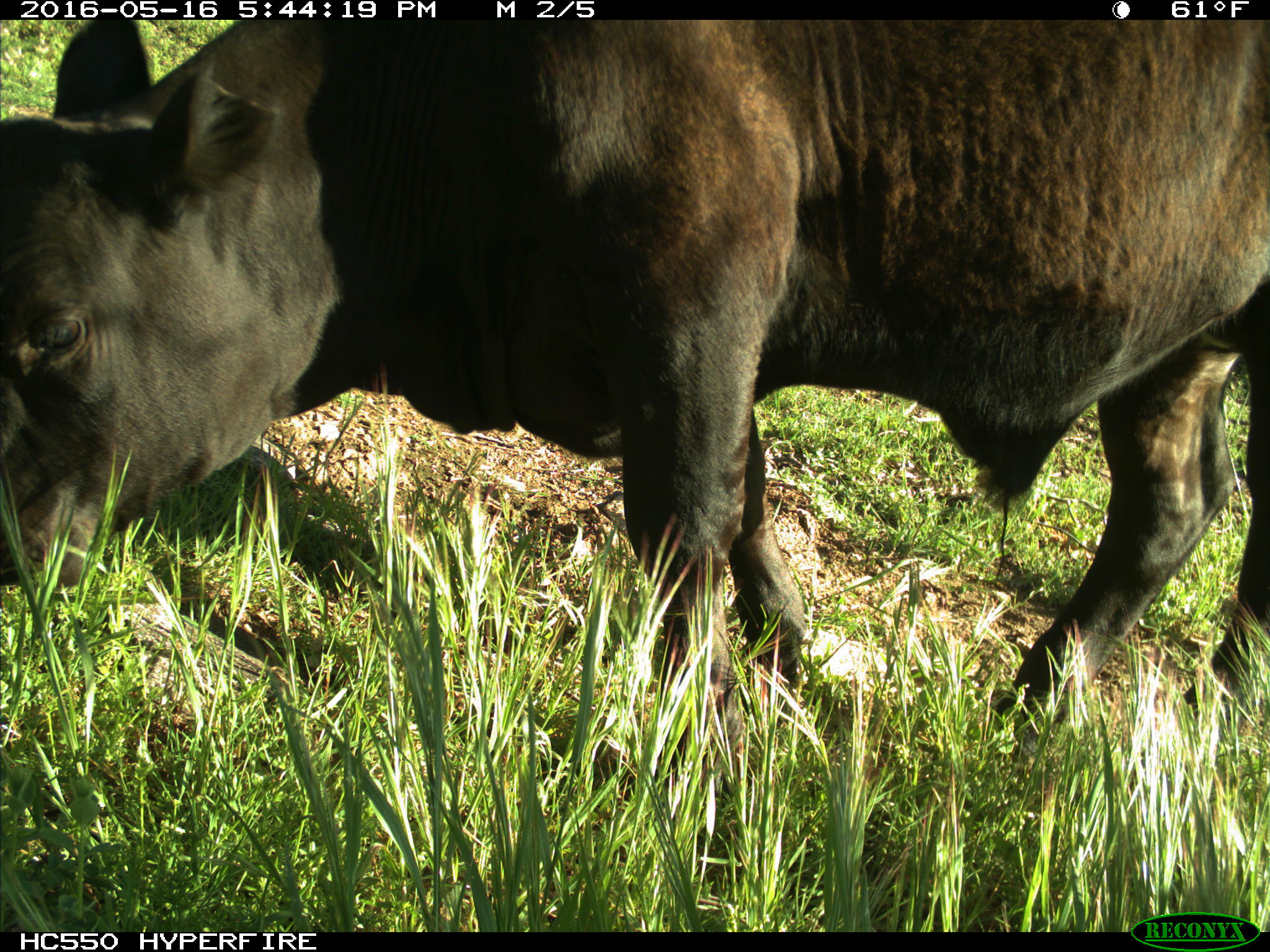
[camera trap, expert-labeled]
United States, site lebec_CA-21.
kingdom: Animalia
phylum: Chordata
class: Mammalia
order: Artiodactyla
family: Bovidae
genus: Bos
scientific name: Bos taurus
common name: domestic cow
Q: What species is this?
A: Bos taurus (domestic cow).